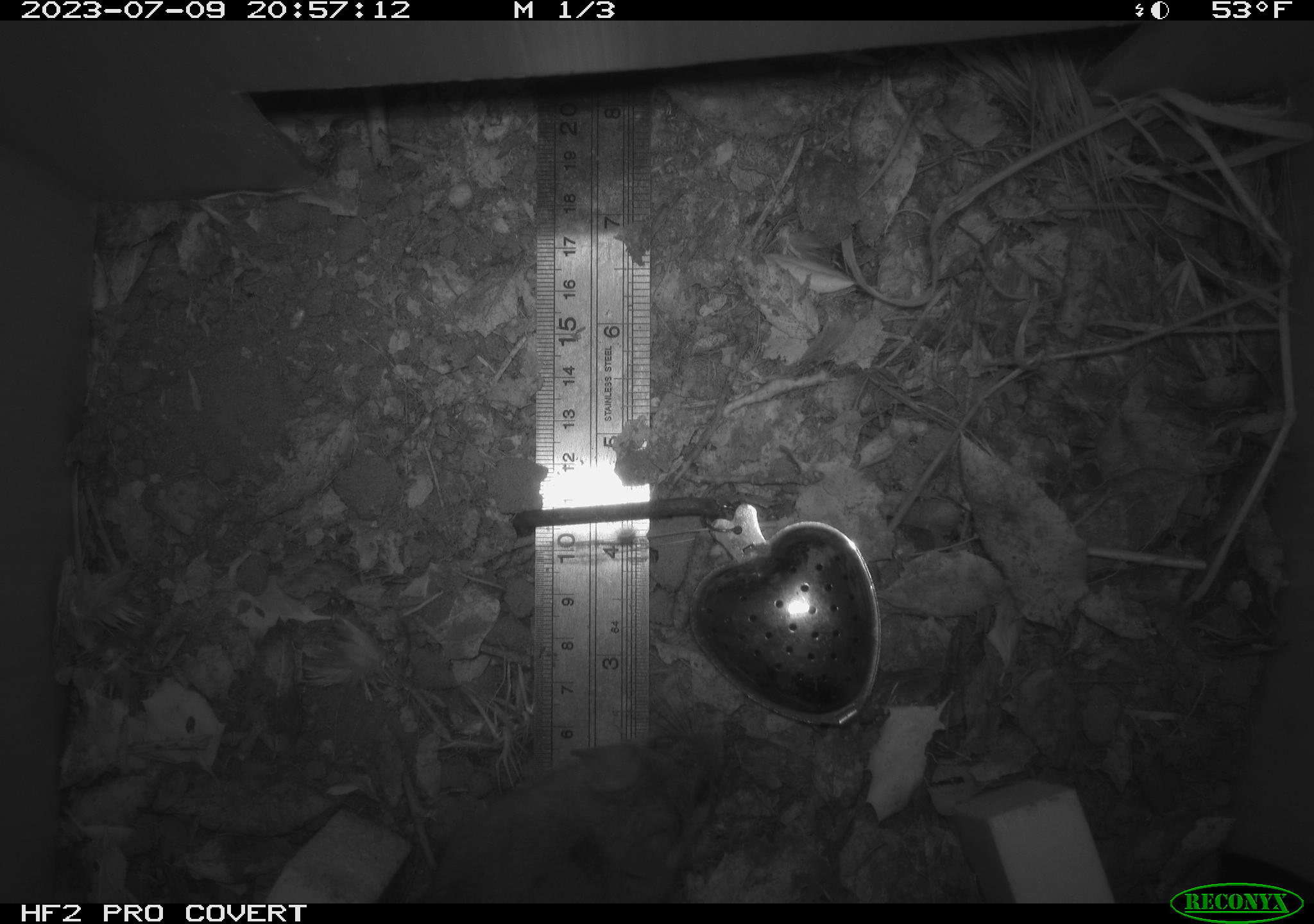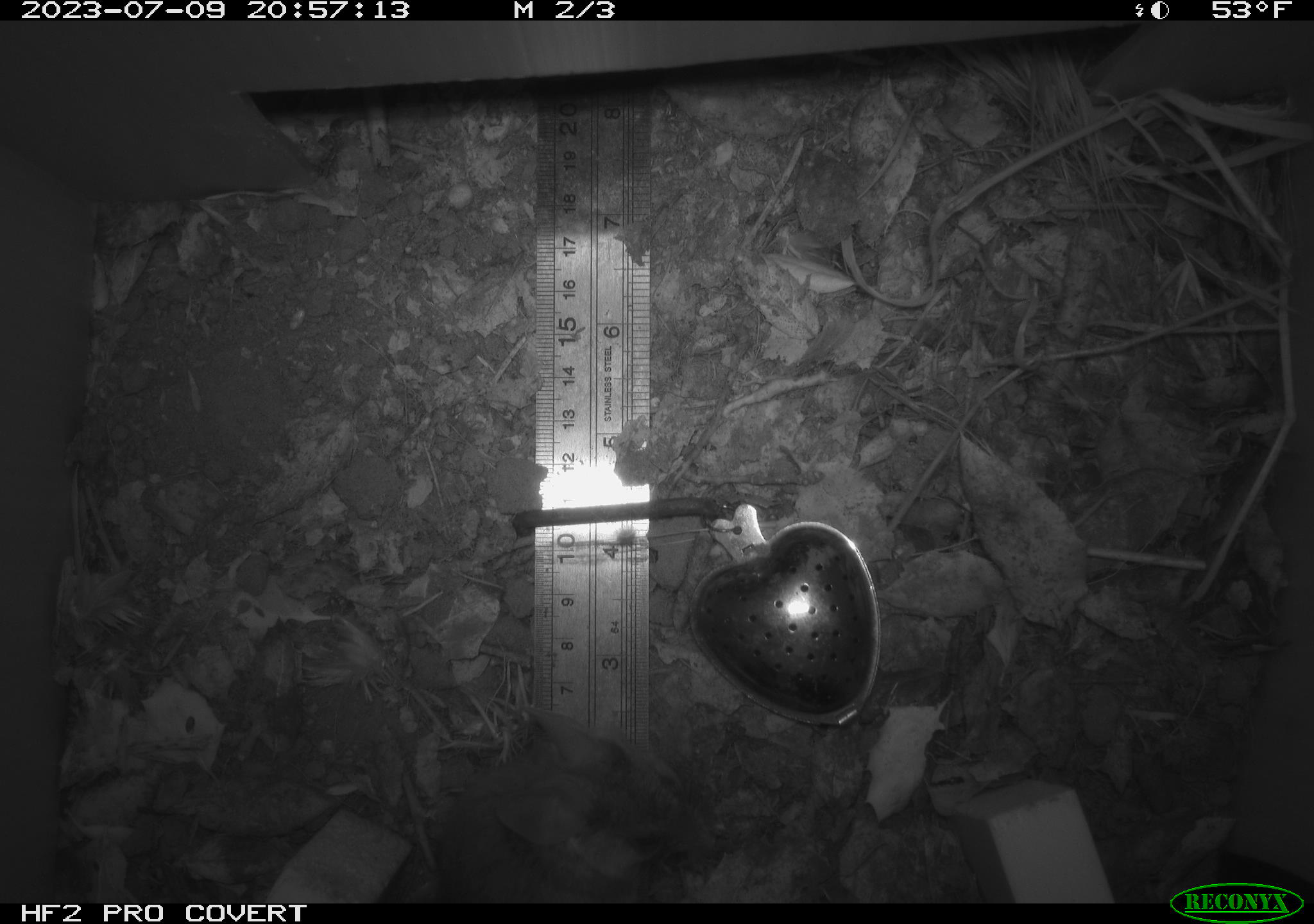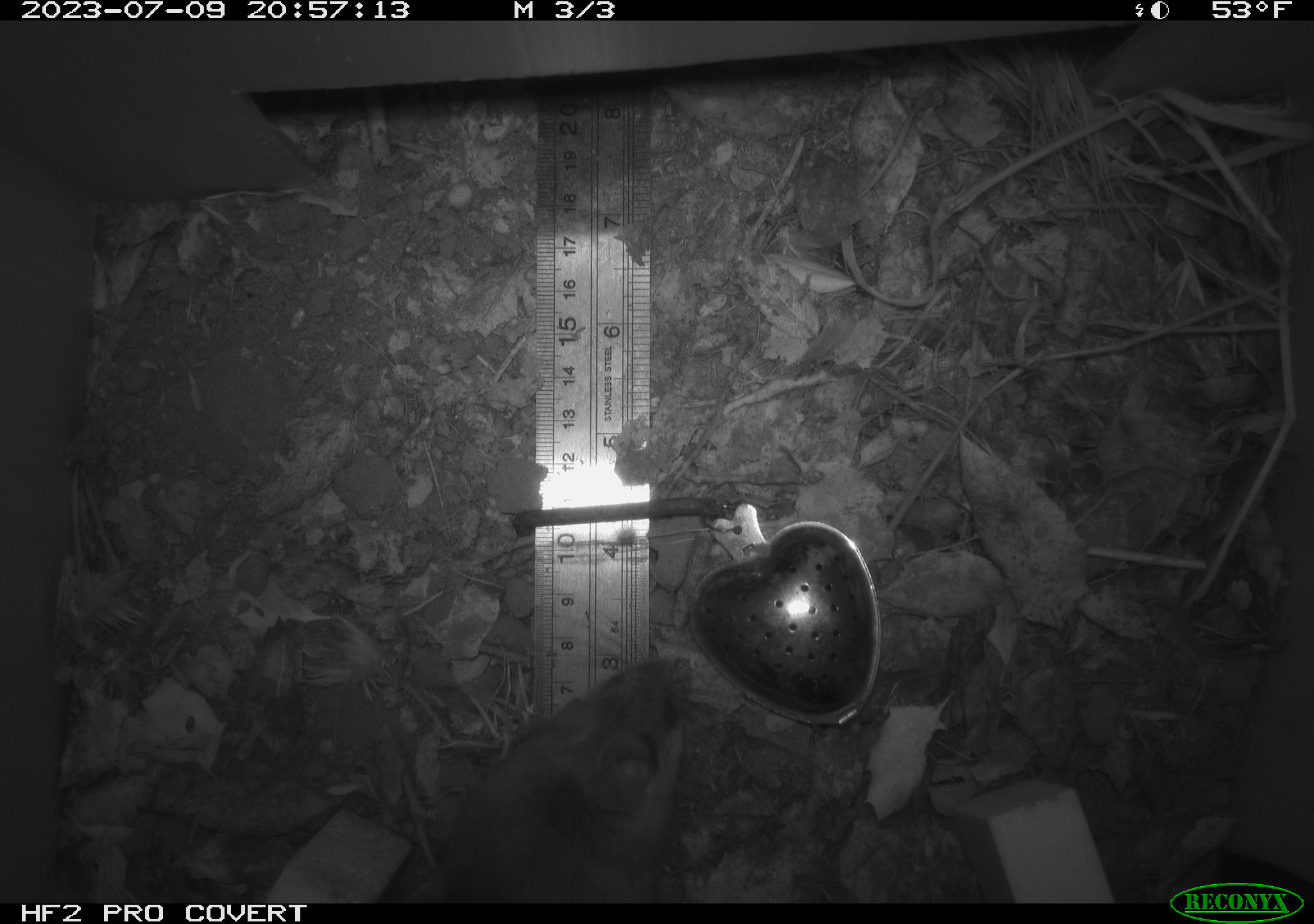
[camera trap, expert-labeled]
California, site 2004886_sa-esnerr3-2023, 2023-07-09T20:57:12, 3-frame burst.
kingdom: Animalia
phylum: Chordata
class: Mammalia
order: Rodentia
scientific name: Rodentia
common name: mouse species